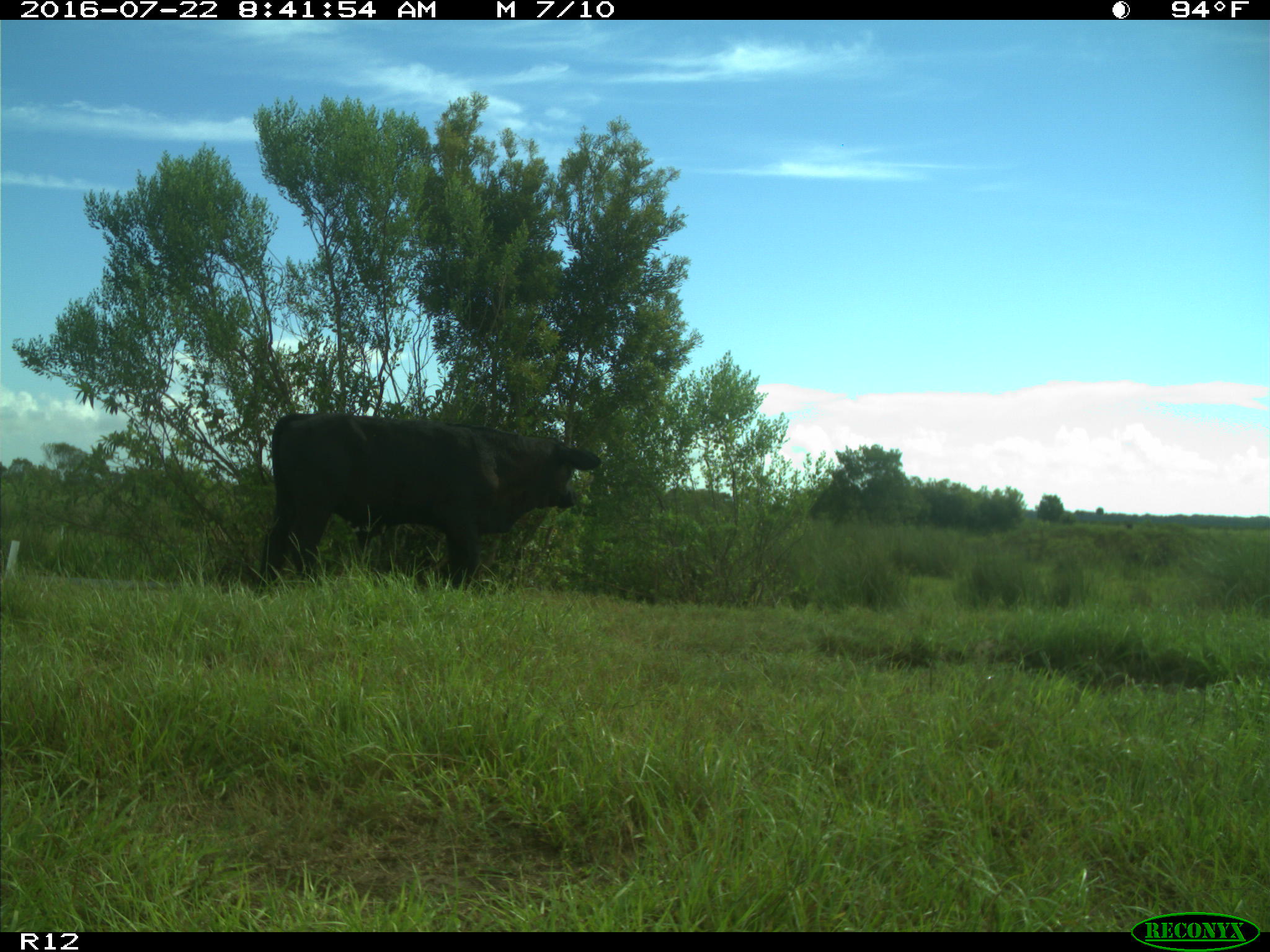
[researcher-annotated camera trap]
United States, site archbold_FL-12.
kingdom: Animalia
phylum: Chordata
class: Mammalia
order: Artiodactyla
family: Bovidae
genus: Bos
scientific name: Bos taurus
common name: domestic cow